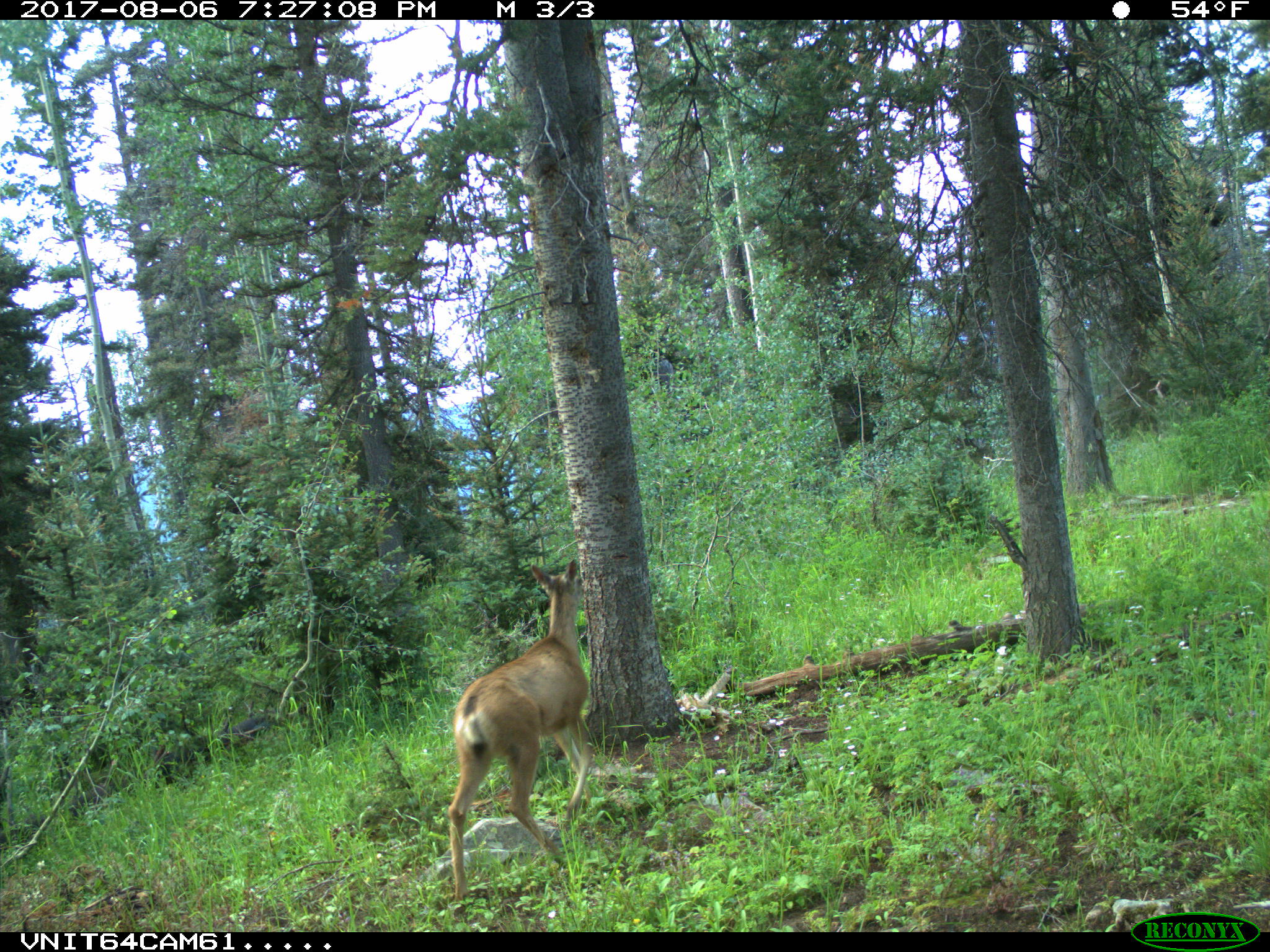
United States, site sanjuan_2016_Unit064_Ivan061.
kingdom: Animalia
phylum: Chordata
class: Mammalia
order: Artiodactyla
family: Cervidae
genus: Odocoileus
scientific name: Odocoileus hemionus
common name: mule deer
Odocoileus hemionus (mule deer).